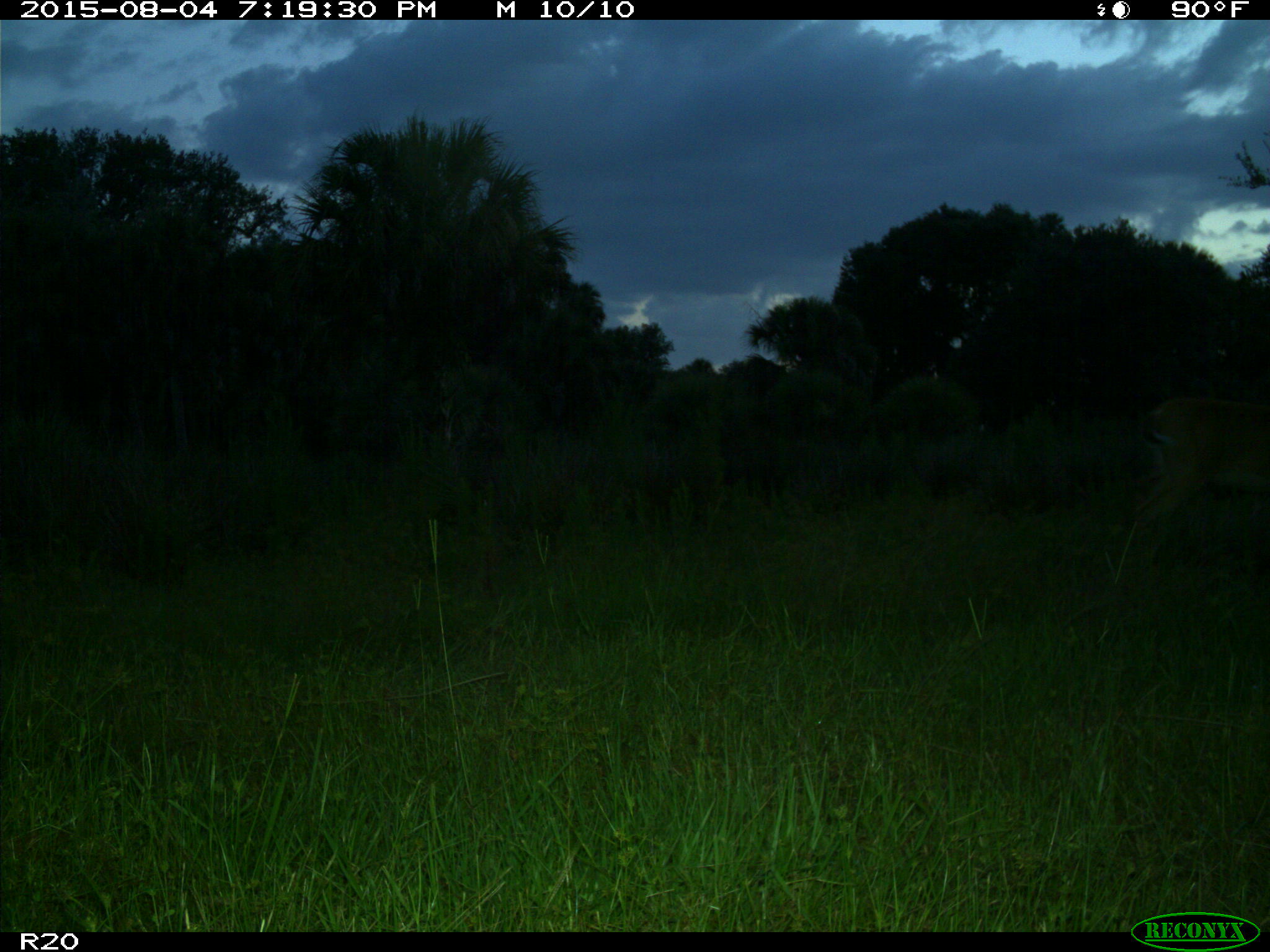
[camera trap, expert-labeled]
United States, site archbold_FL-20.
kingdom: Animalia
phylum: Chordata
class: Mammalia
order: Artiodactyla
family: Cervidae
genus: Odocoileus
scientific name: Odocoileus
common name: deer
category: unidentified deer